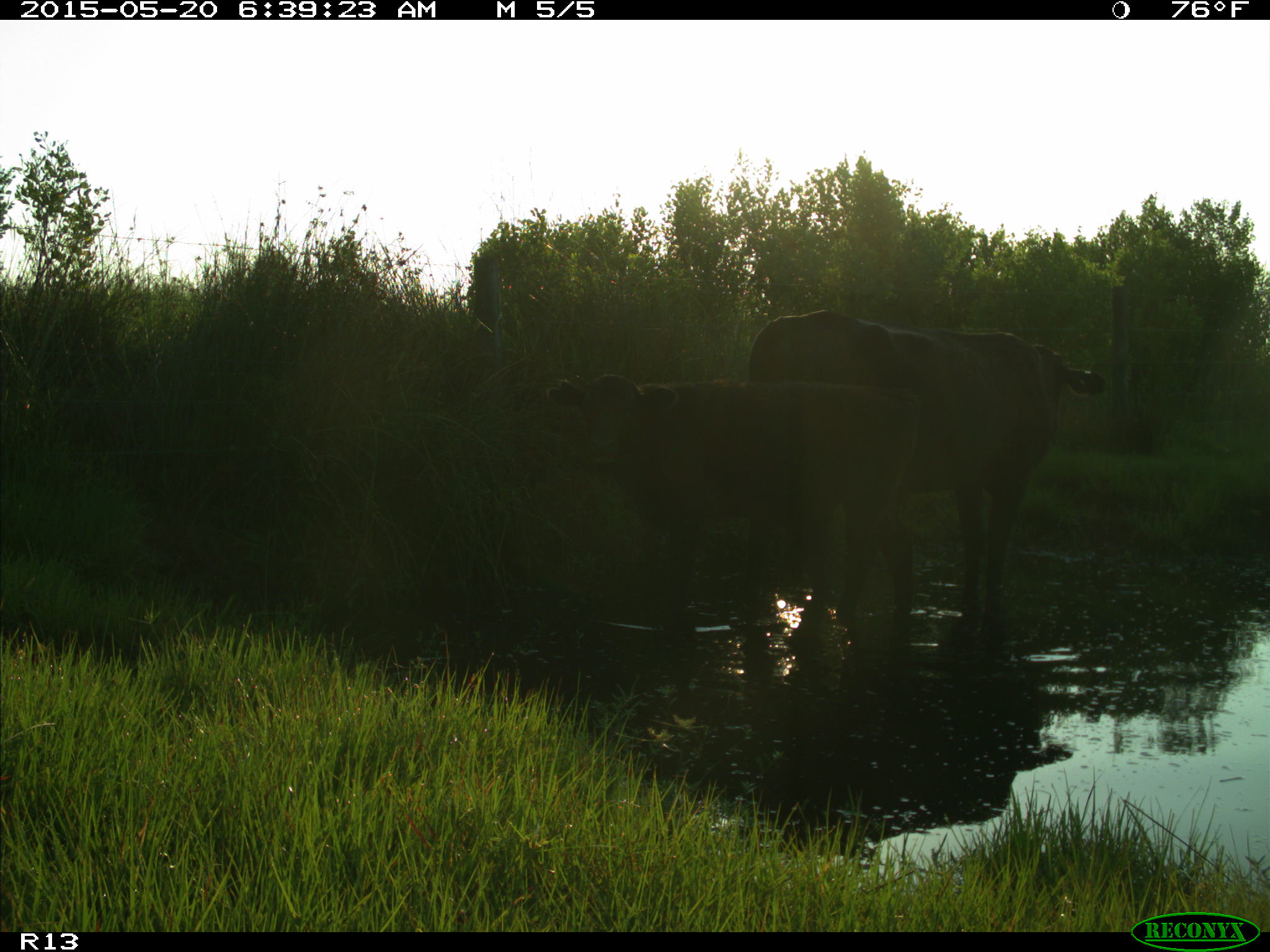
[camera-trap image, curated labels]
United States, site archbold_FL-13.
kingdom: Animalia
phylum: Chordata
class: Mammalia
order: Artiodactyla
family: Bovidae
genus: Bos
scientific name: Bos taurus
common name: domestic cow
Bos taurus (domestic cow).